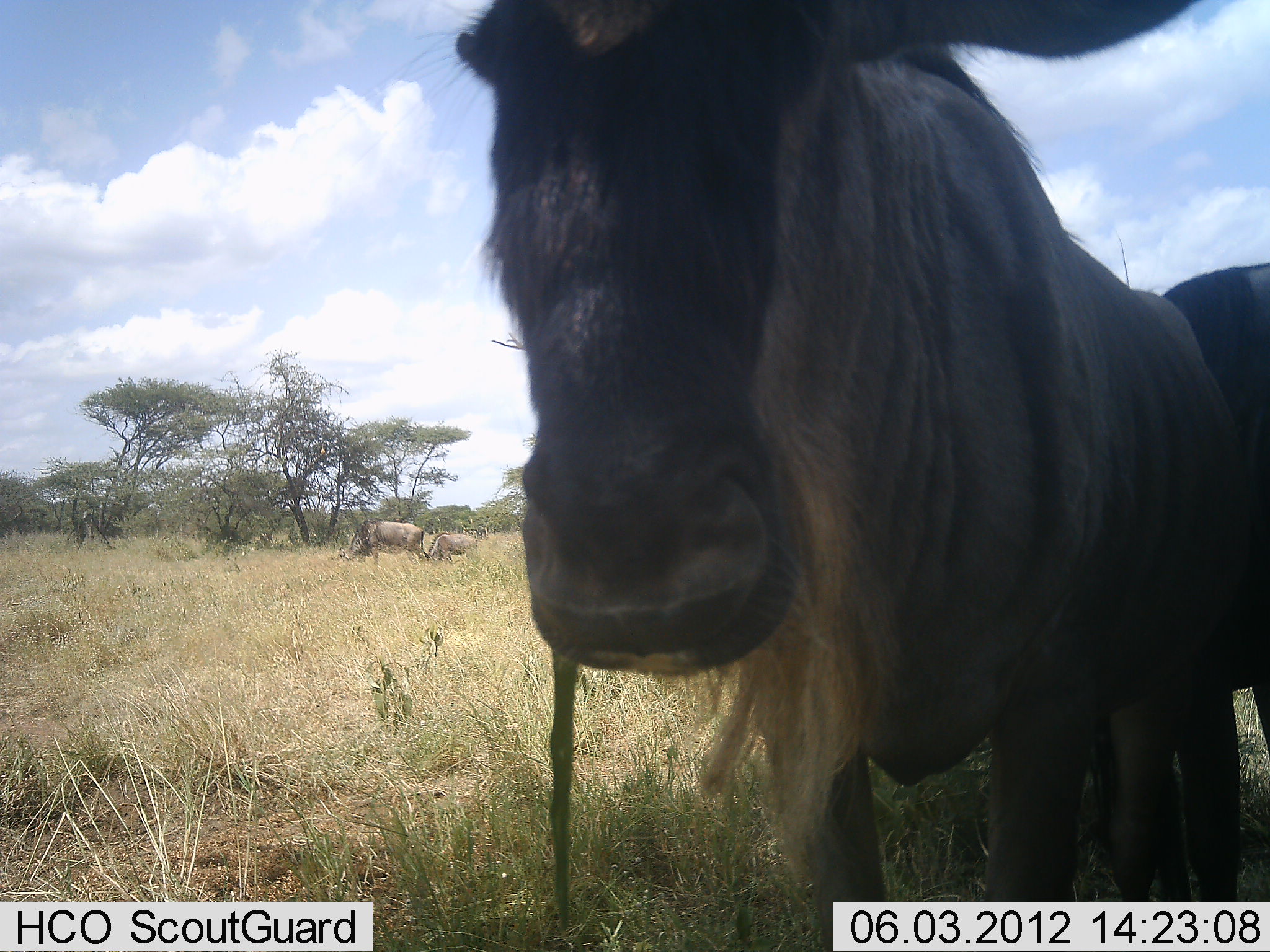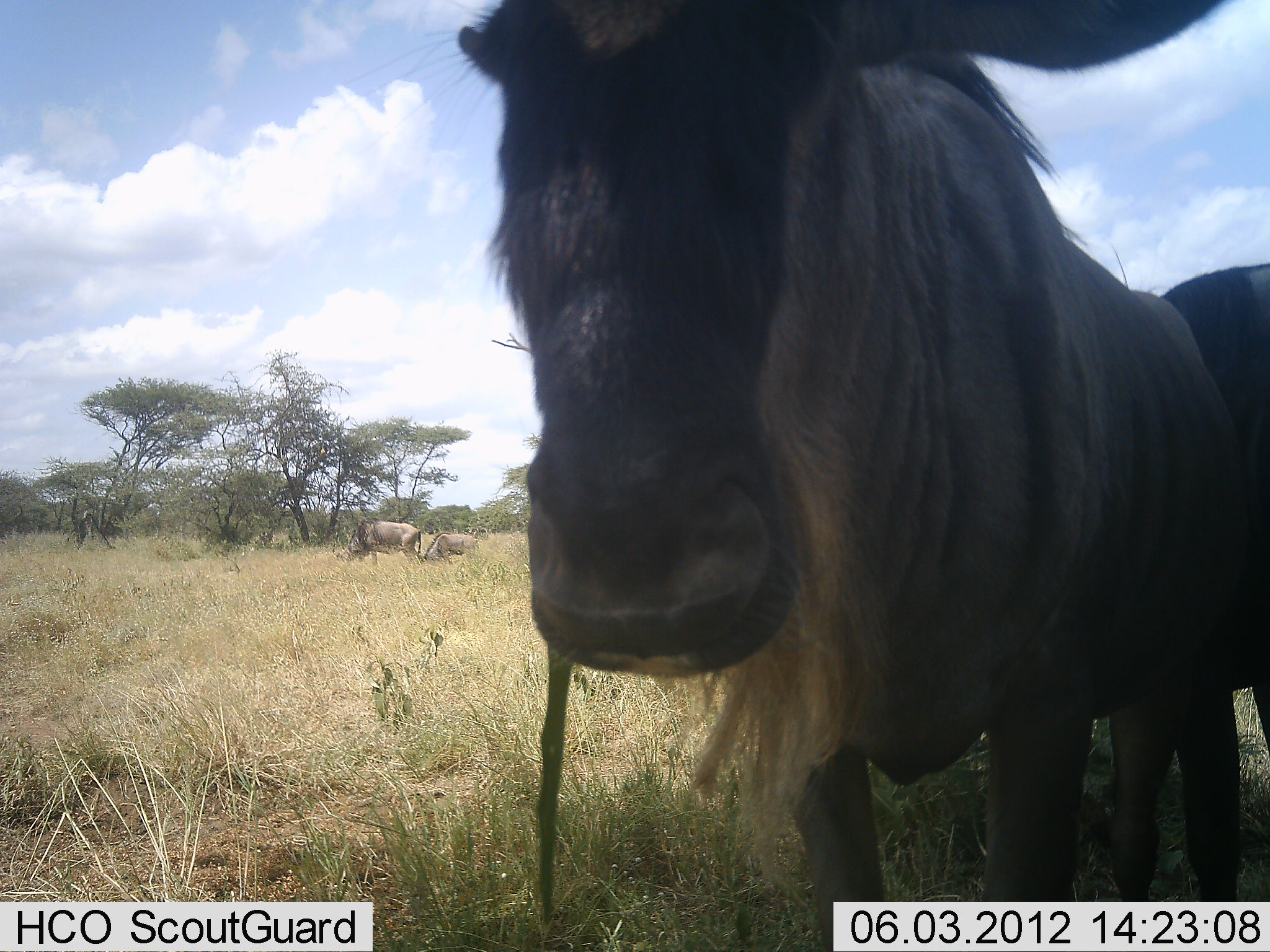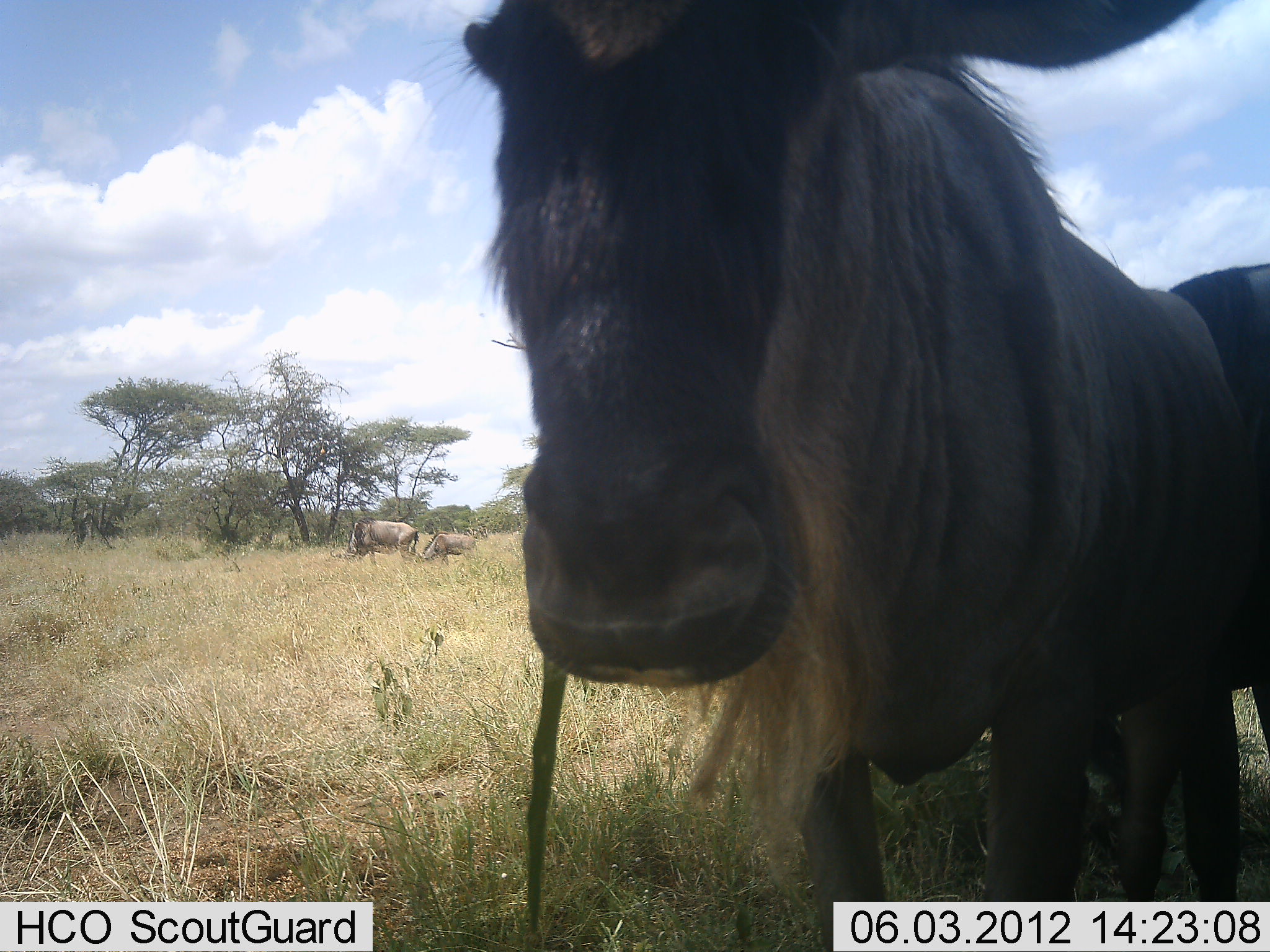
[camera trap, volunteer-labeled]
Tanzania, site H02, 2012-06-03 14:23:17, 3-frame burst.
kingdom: Animalia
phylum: Chordata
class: Mammalia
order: Artiodactyla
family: Bovidae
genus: Connochaetes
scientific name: Connochaetes taurinus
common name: blue wildebeest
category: wildebeest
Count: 4.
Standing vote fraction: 80%.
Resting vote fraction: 0%.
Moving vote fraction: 0%.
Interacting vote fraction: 10%.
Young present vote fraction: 0%.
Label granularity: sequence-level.